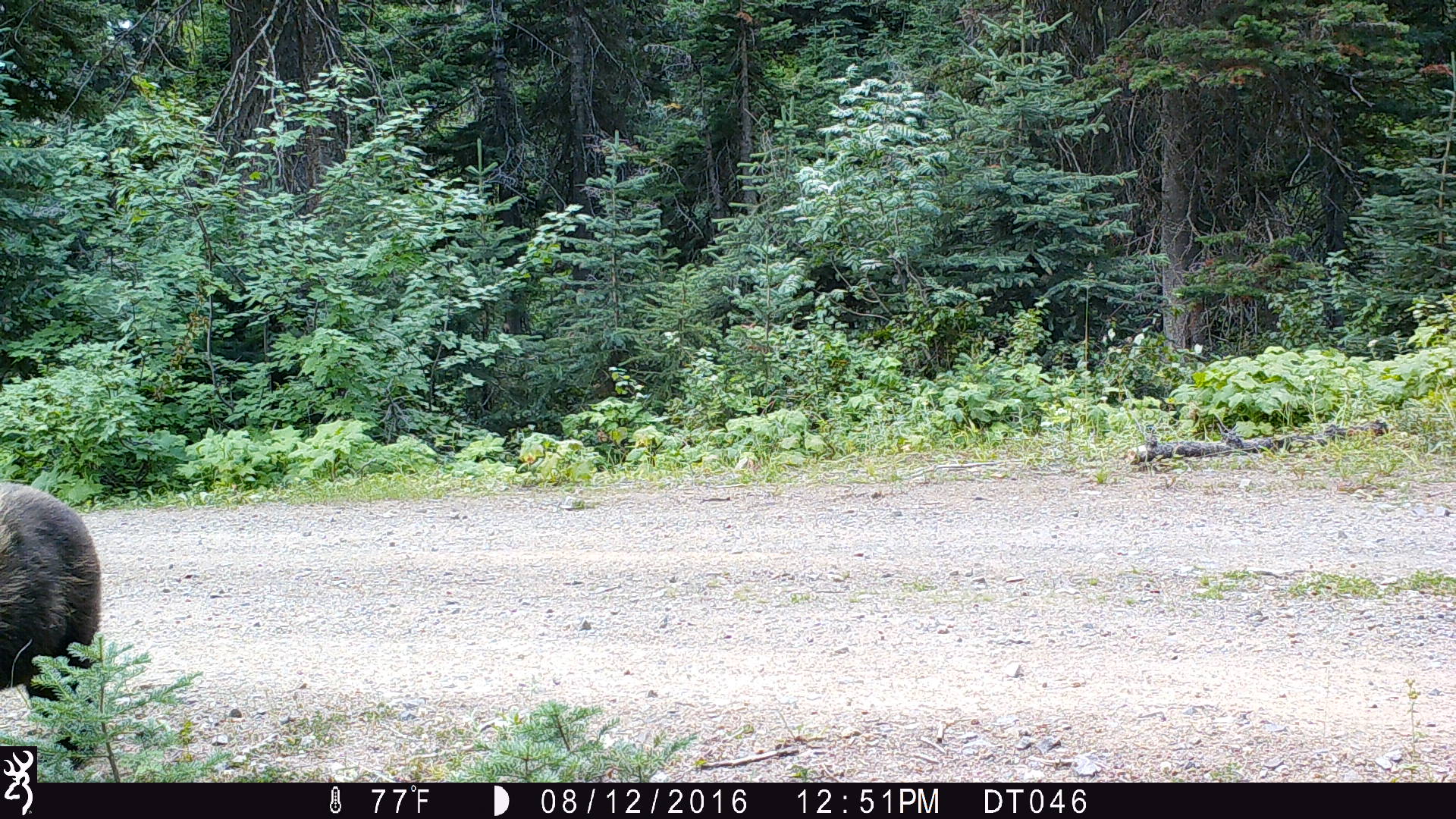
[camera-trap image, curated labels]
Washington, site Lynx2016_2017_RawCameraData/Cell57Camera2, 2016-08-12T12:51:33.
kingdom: Animalia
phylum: Chordata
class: Mammalia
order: Carnivora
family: Ursidae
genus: Ursus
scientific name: Ursus americanus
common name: american black bear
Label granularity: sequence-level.